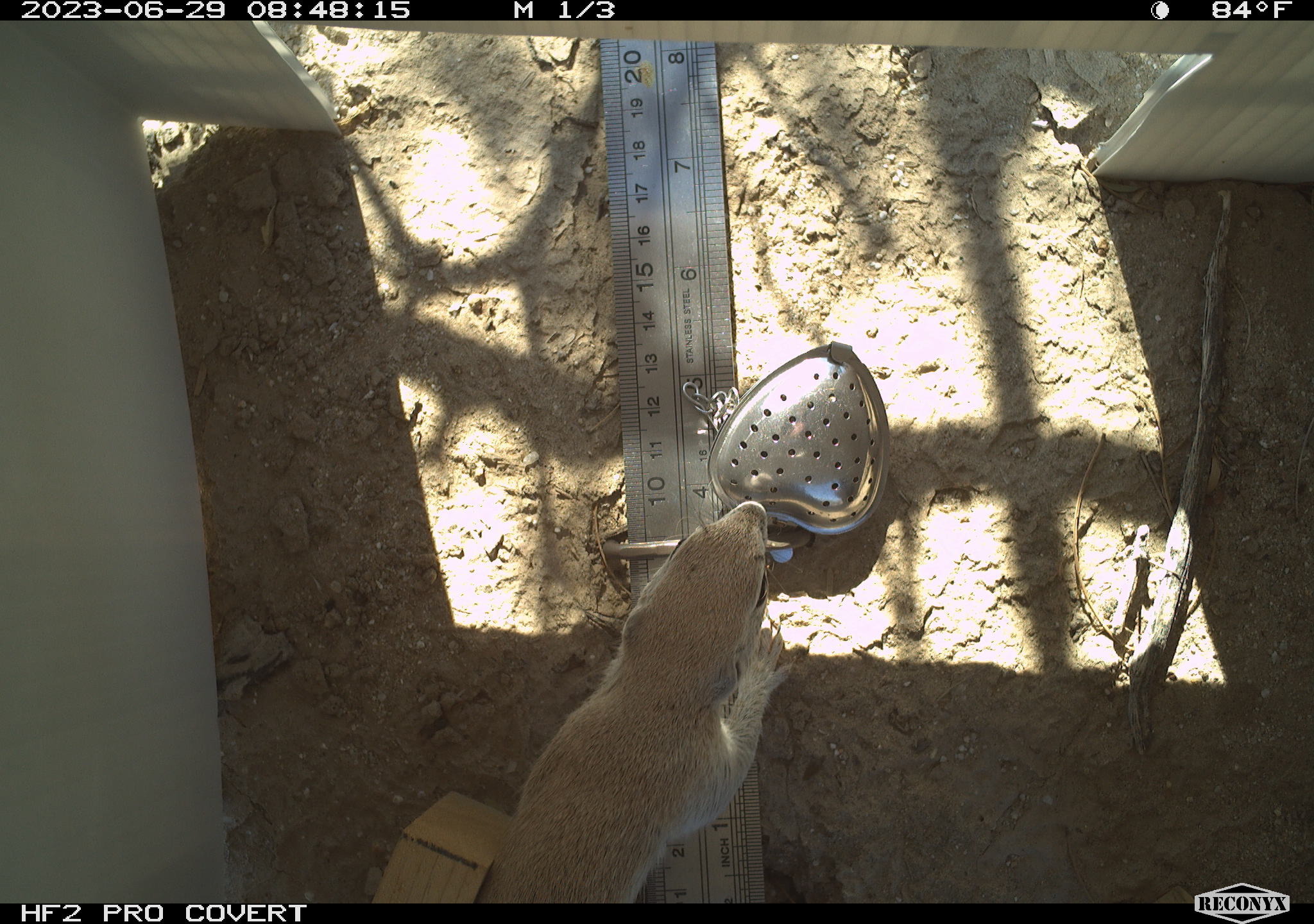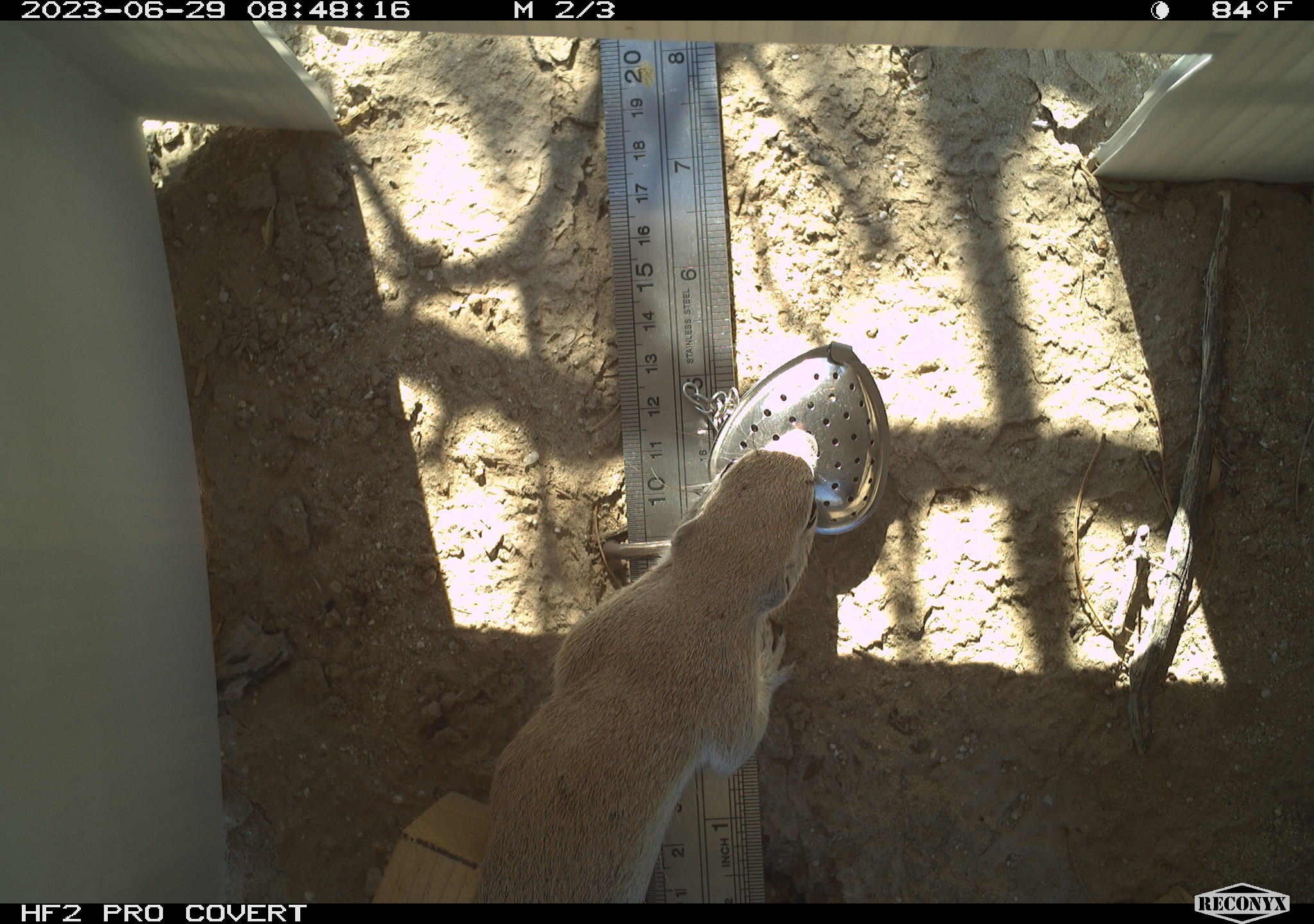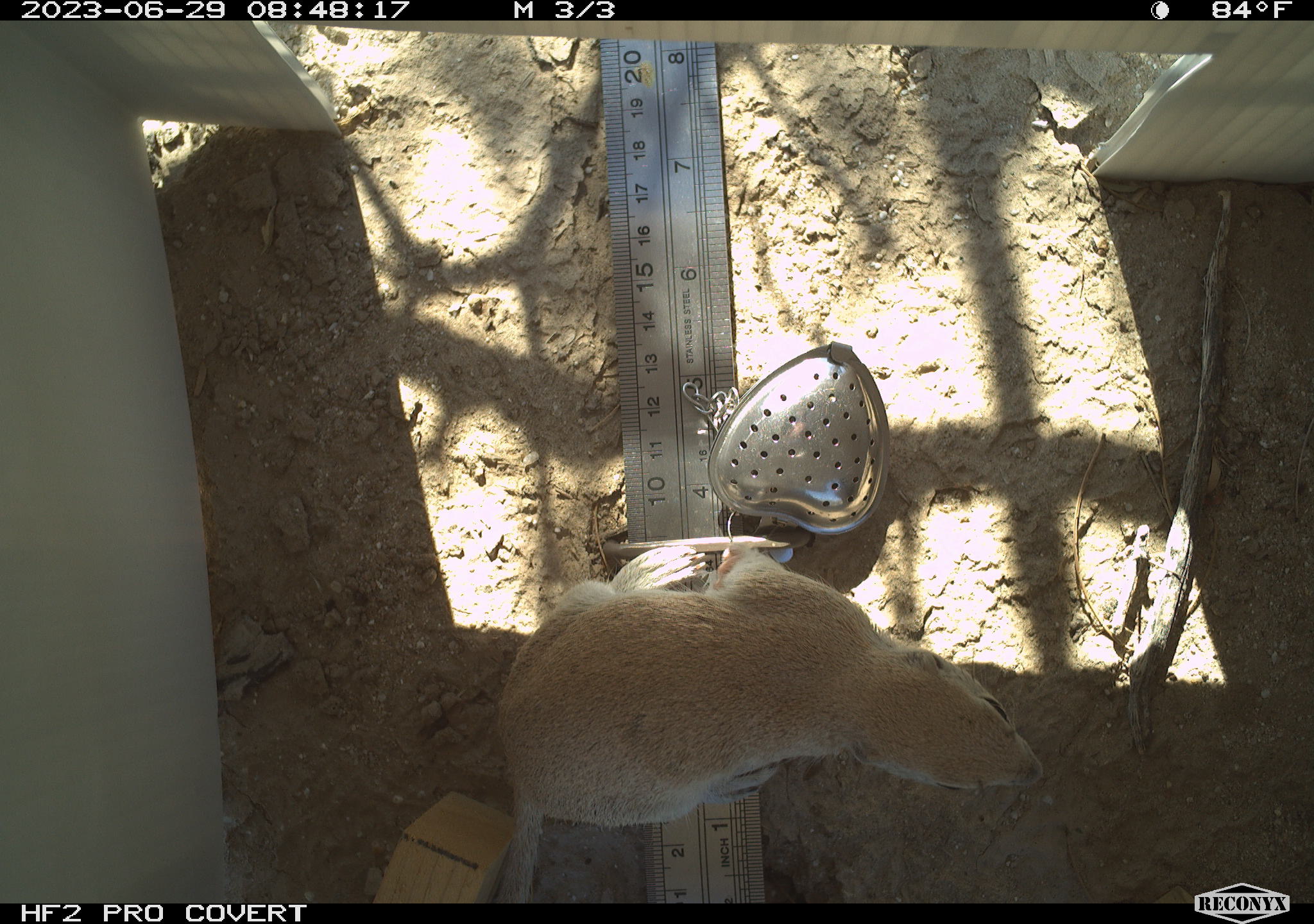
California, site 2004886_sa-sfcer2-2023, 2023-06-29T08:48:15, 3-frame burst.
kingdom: Animalia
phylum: Chordata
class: Mammalia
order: Rodentia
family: Sciuridae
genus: Xerospermophilus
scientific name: Xerospermophilus tereticaudus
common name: round-tailed ground squirrel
Round-tailed ground squirrel (Xerospermophilus tereticaudus).